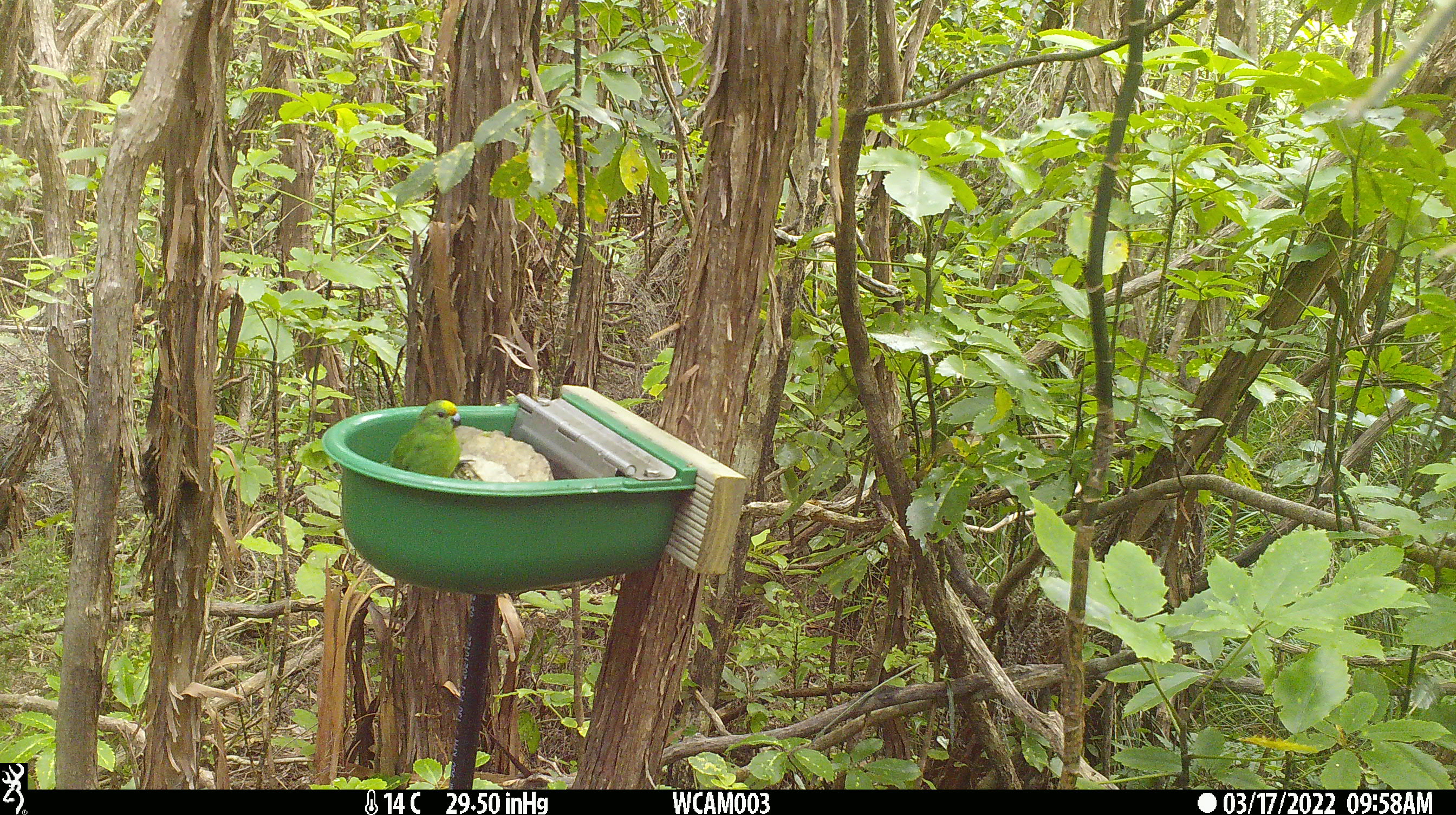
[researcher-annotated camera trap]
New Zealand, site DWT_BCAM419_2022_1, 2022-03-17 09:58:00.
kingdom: Animalia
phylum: Chordata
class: Aves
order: Psittaciformes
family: Psittaculidae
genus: Cyanoramphus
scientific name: Cyanoramphus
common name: parakeet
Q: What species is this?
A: Parakeet (Cyanoramphus).